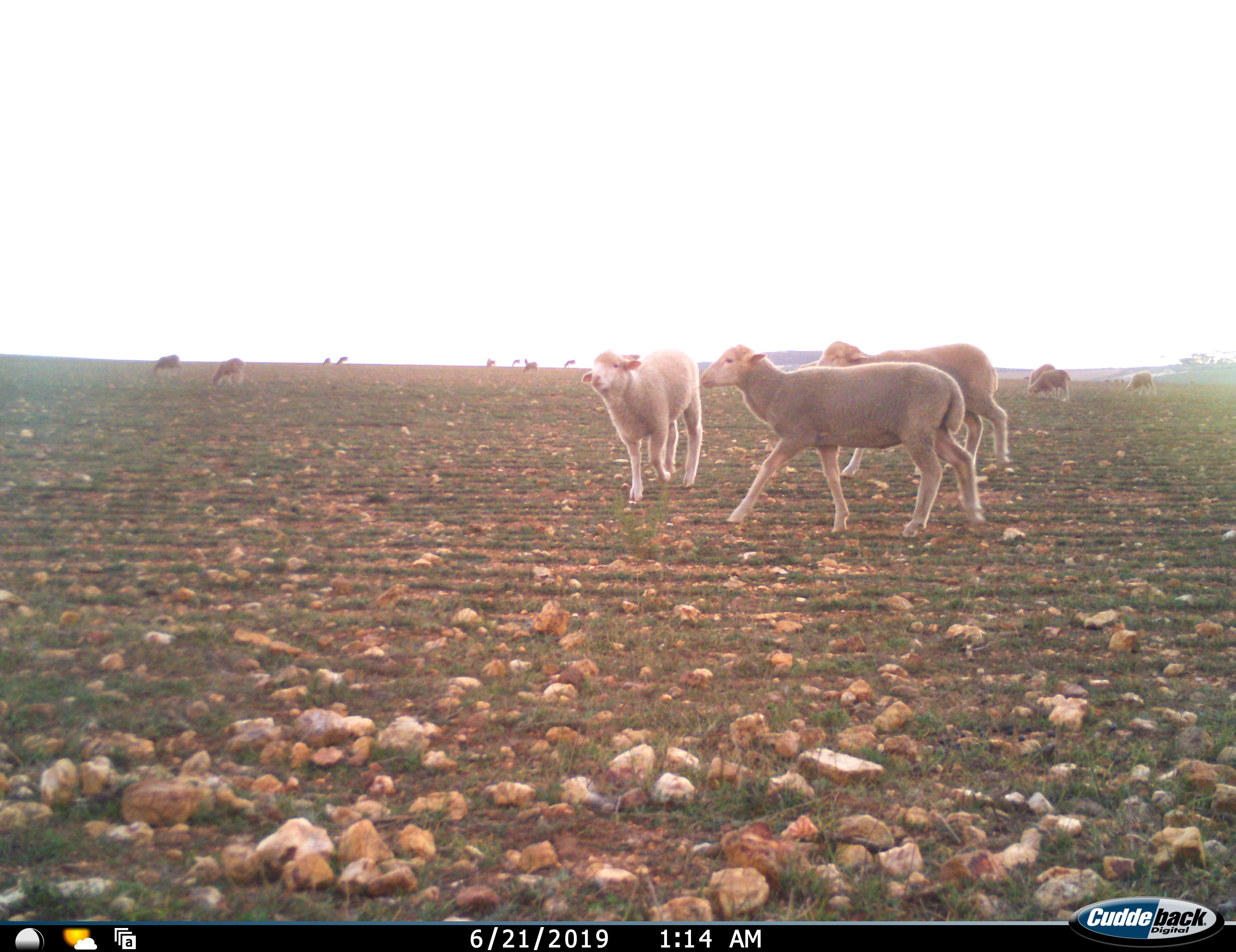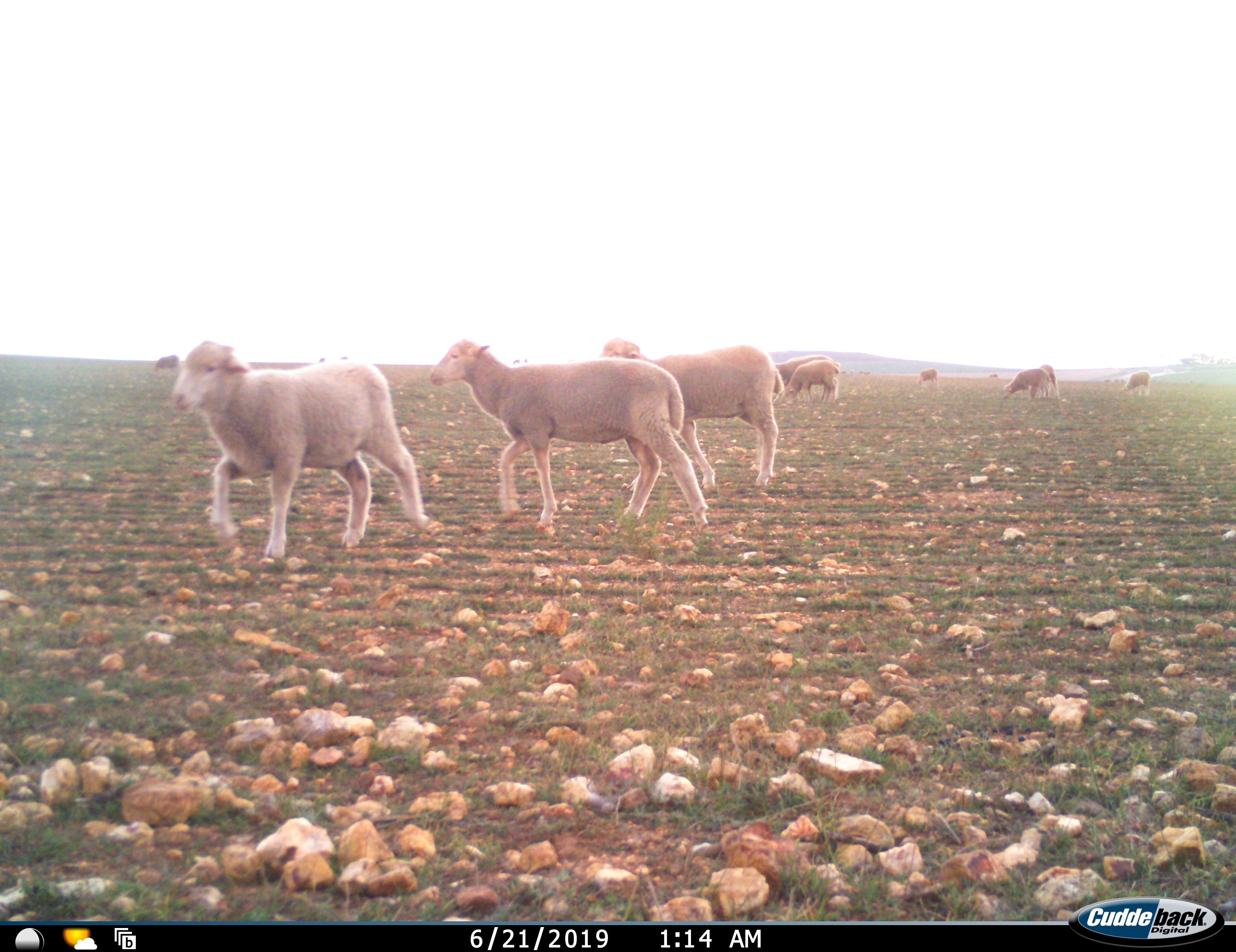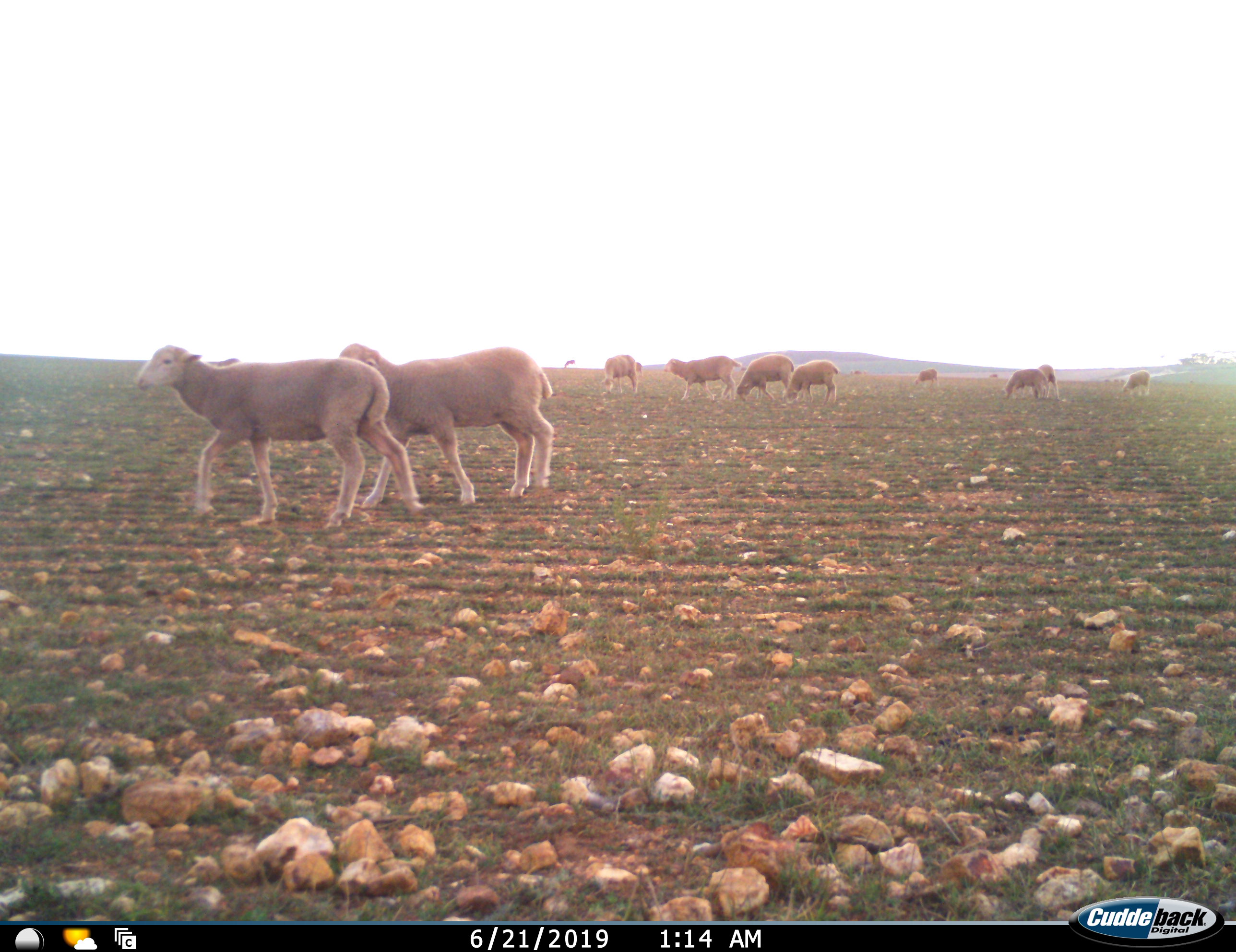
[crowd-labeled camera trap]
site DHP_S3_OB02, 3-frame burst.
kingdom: Animalia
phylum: Chordata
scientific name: Vertebrata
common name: domestic animal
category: domesticanimal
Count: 11-50.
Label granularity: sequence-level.